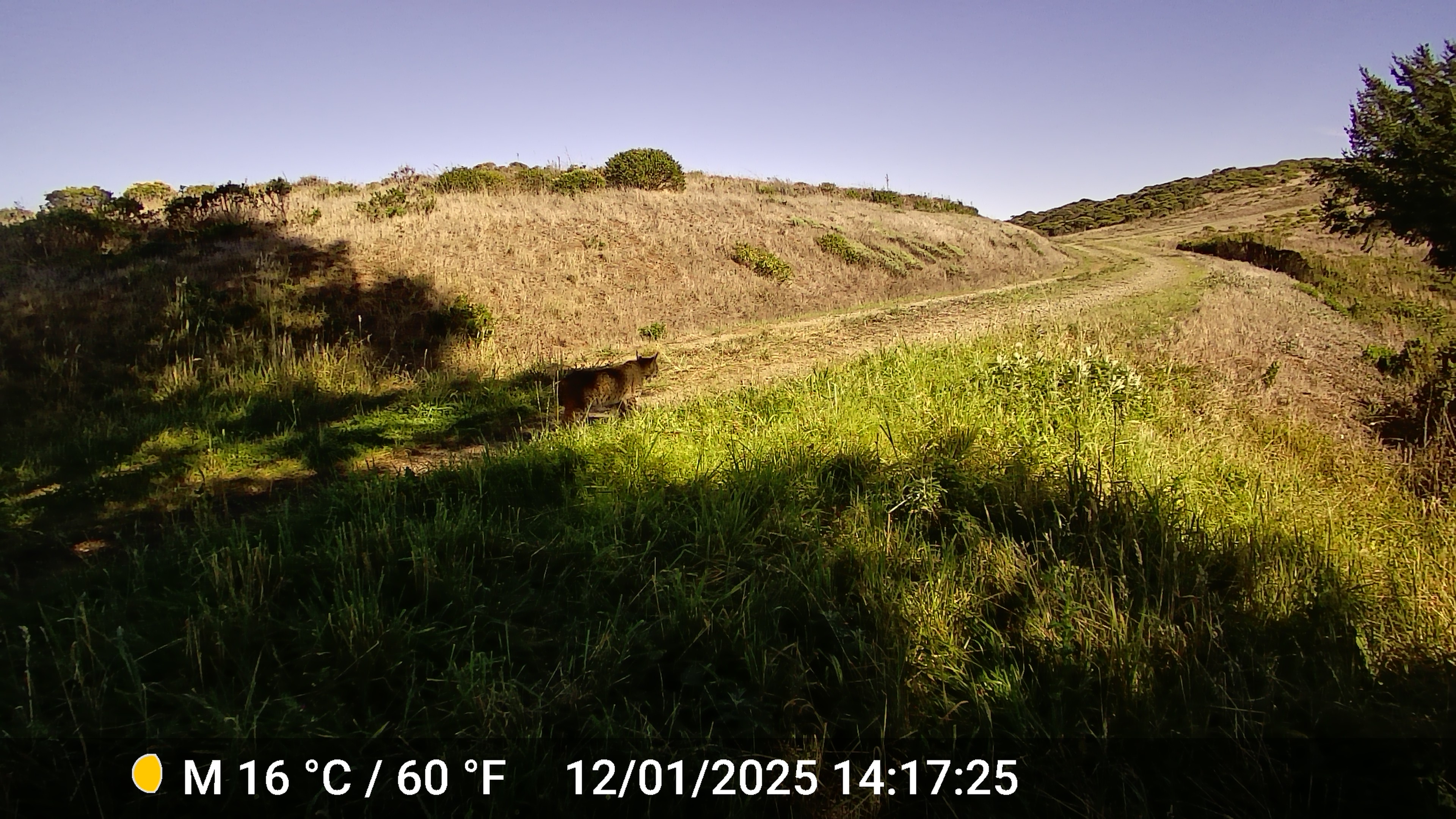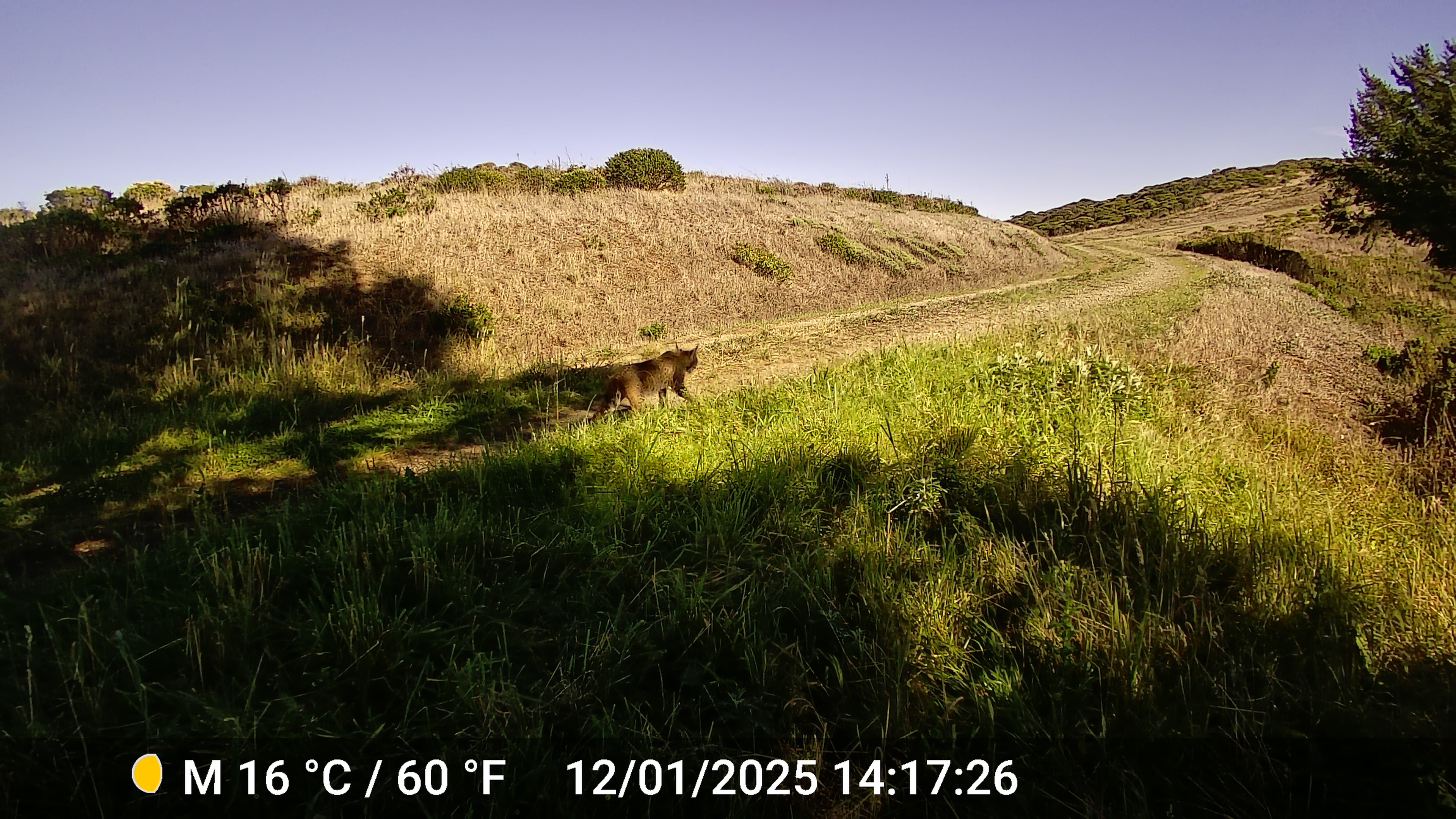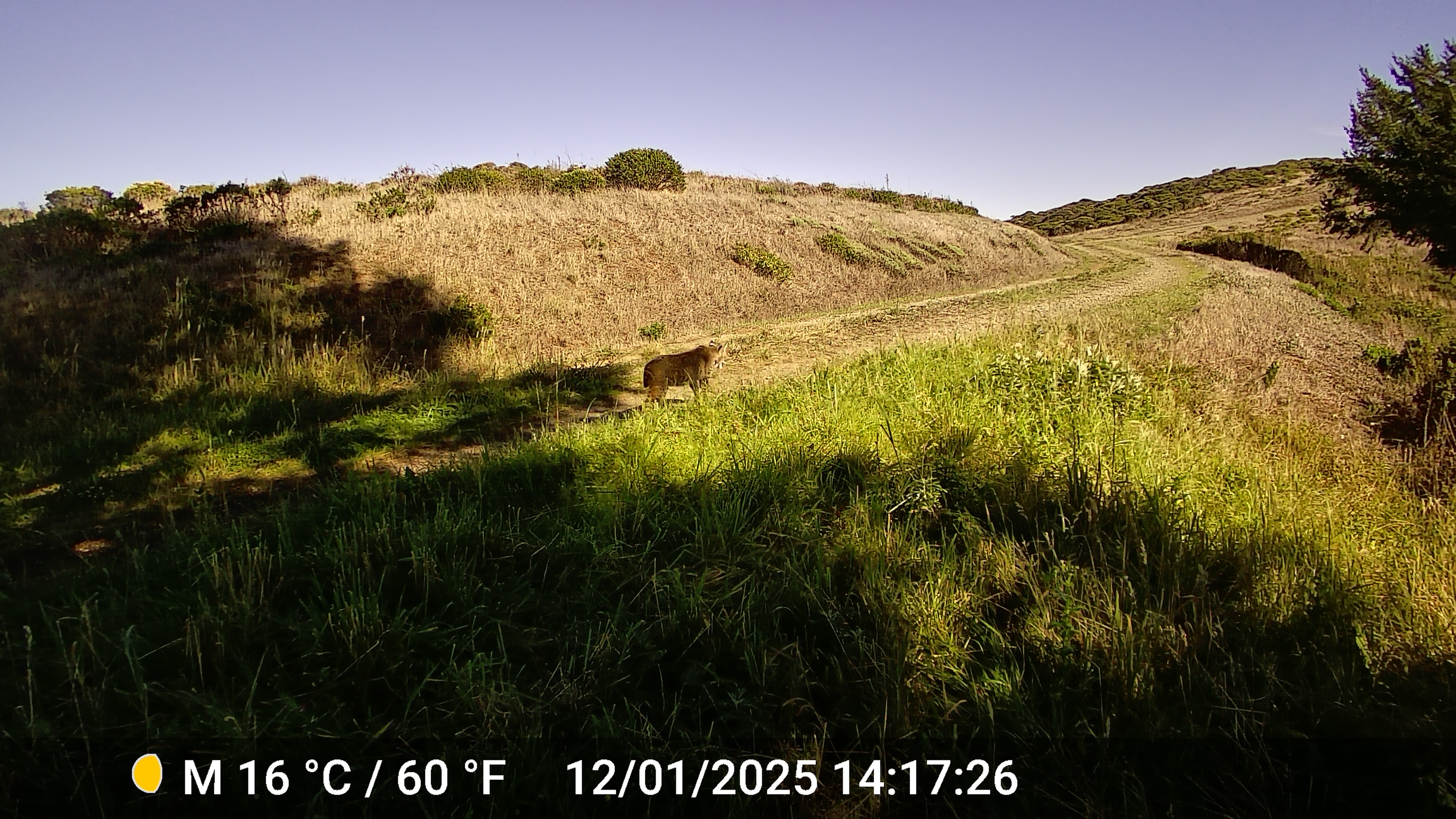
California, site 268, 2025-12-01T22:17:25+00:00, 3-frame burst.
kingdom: Animalia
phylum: Chordata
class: Mammalia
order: Carnivora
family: Felidae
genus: Lynx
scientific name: Lynx rufus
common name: bobcat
Bobcat (Lynx rufus).